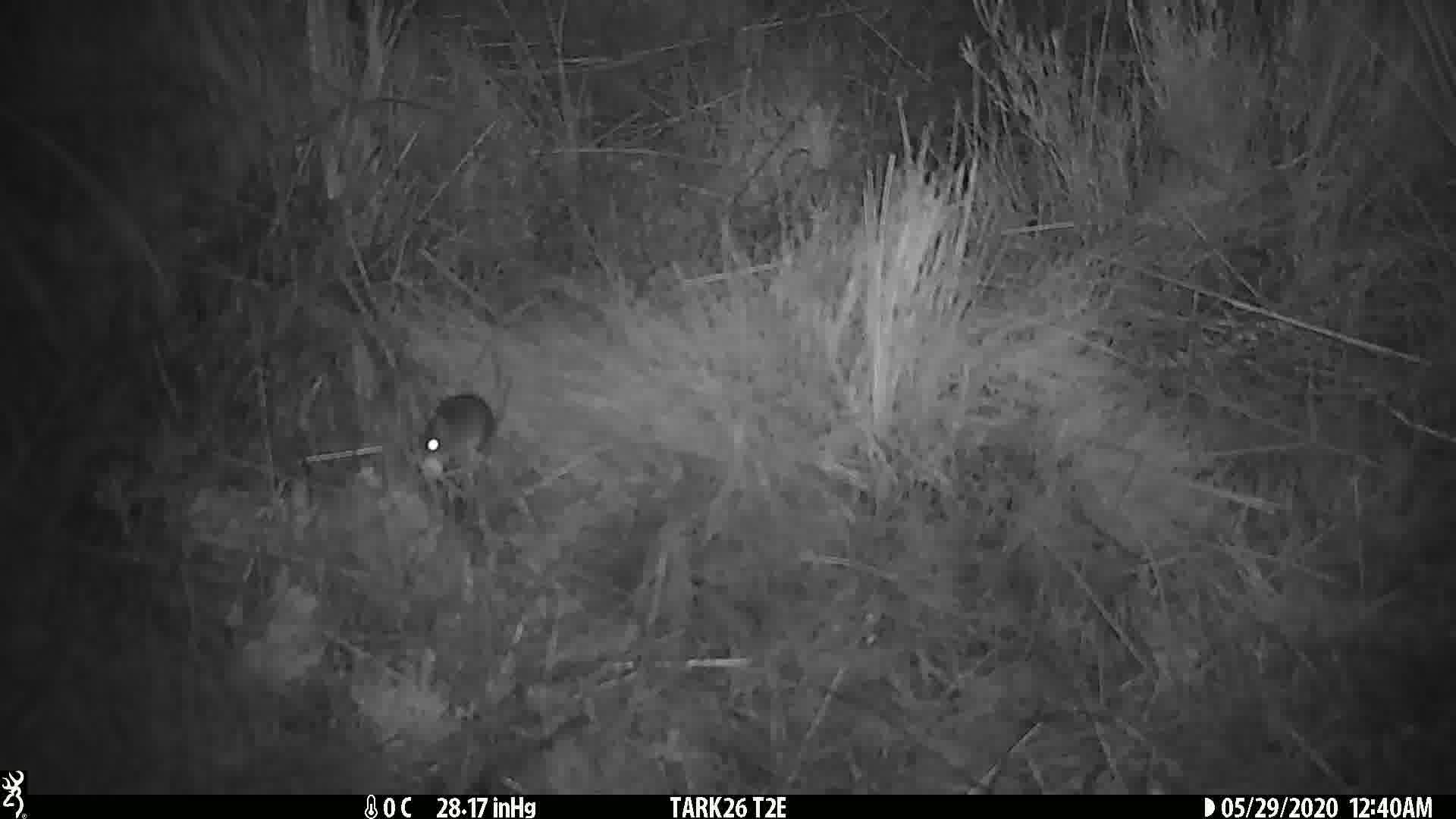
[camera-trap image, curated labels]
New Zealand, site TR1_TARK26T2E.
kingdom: Animalia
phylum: Chordata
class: Mammalia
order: Rodentia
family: Muridae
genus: Mus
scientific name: Mus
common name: mouse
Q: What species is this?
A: Mouse (Mus).